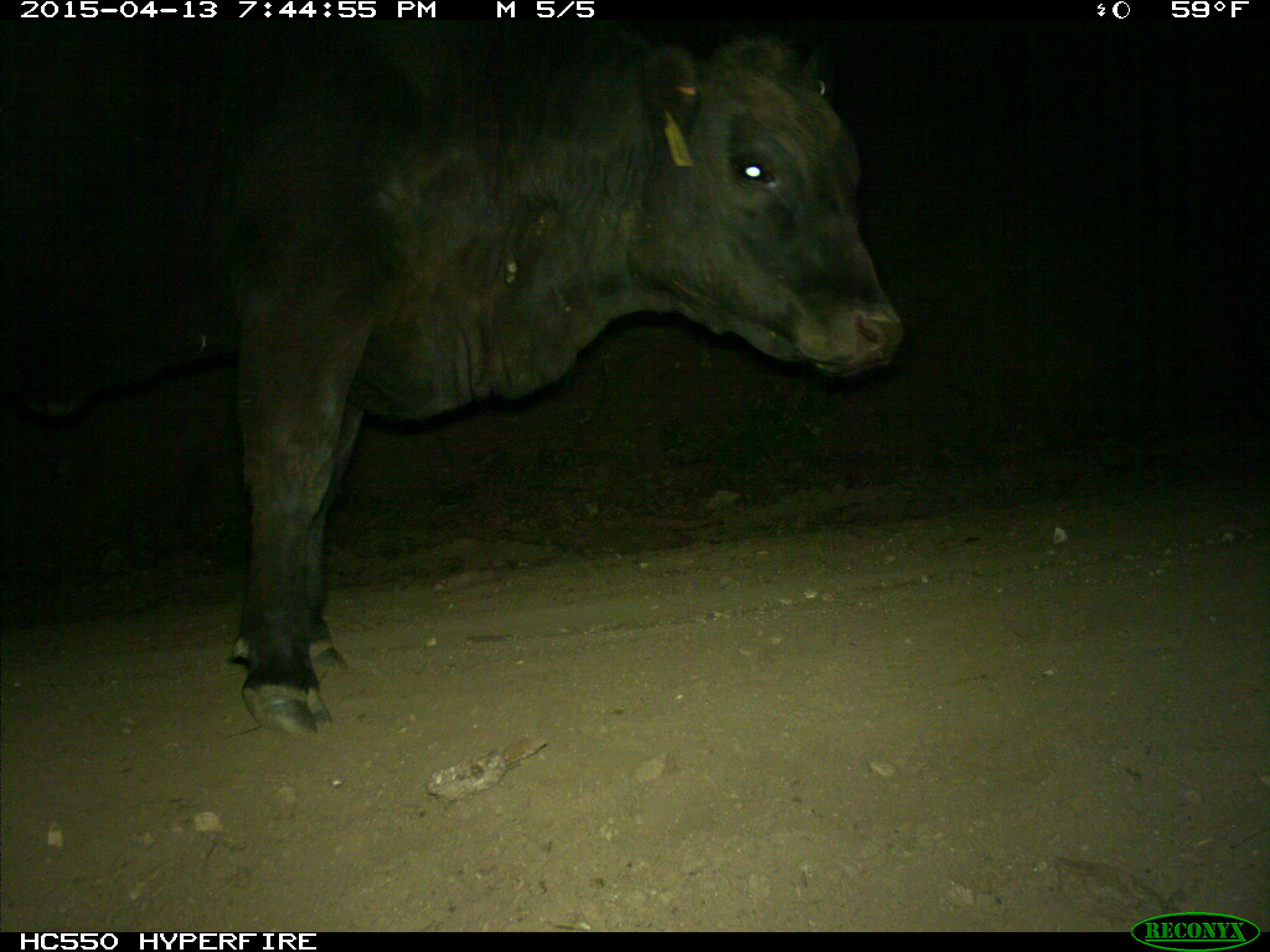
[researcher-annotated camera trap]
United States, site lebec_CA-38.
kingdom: Animalia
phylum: Chordata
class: Mammalia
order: Artiodactyla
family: Bovidae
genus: Bos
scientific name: Bos taurus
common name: domestic cow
Bos taurus (domestic cow).